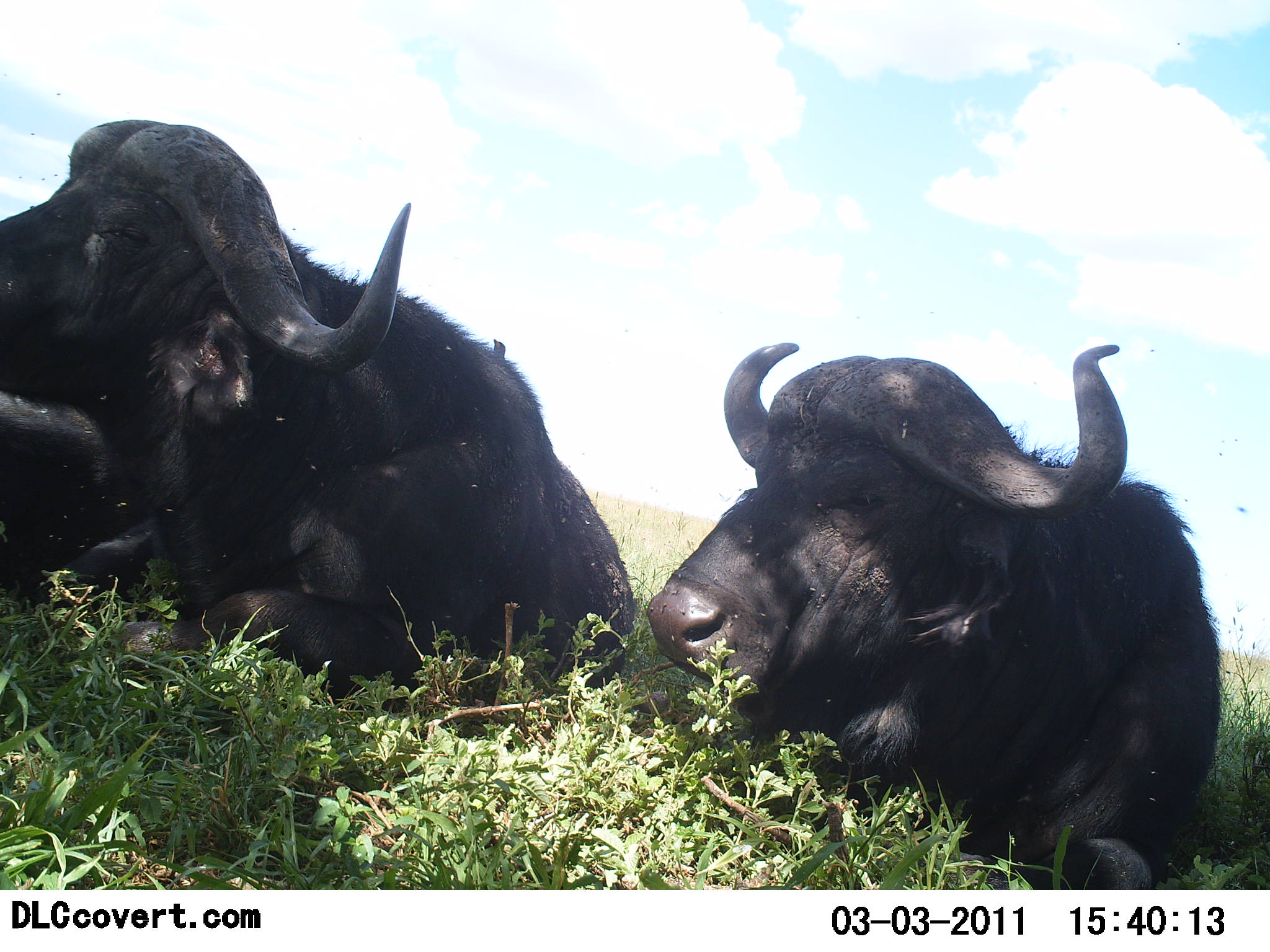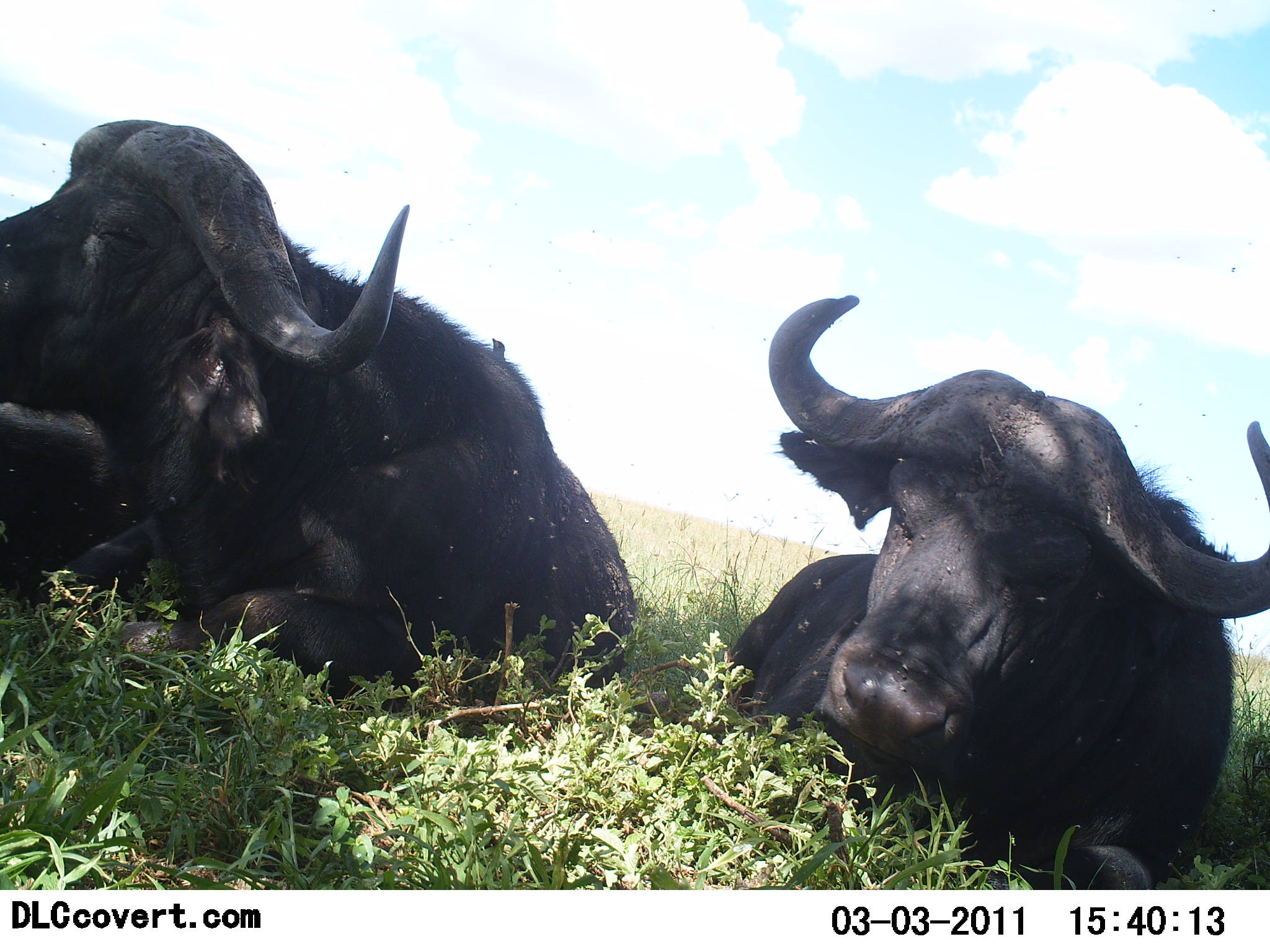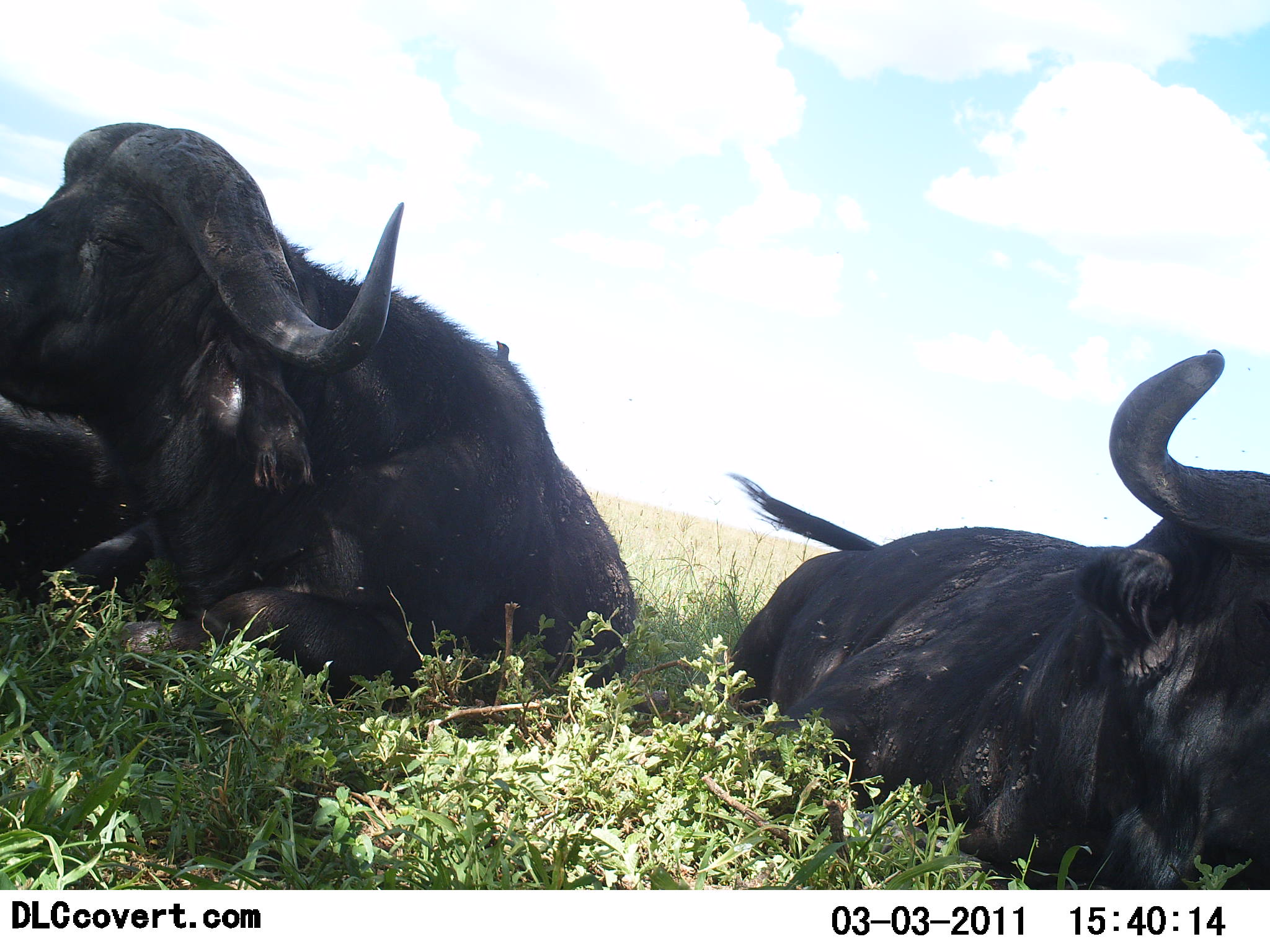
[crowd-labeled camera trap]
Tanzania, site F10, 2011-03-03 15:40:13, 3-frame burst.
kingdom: Animalia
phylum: Chordata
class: Mammalia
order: Artiodactyla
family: Bovidae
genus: Syncerus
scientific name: Syncerus caffer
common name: cape buffalo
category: buffalo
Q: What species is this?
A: Buffalo (cape buffalo) (Syncerus caffer).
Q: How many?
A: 2.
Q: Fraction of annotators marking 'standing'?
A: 0%.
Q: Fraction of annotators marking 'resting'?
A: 92%.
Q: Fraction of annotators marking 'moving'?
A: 0%.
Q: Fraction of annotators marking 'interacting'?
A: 0%.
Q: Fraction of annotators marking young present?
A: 0%.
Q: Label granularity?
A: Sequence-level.